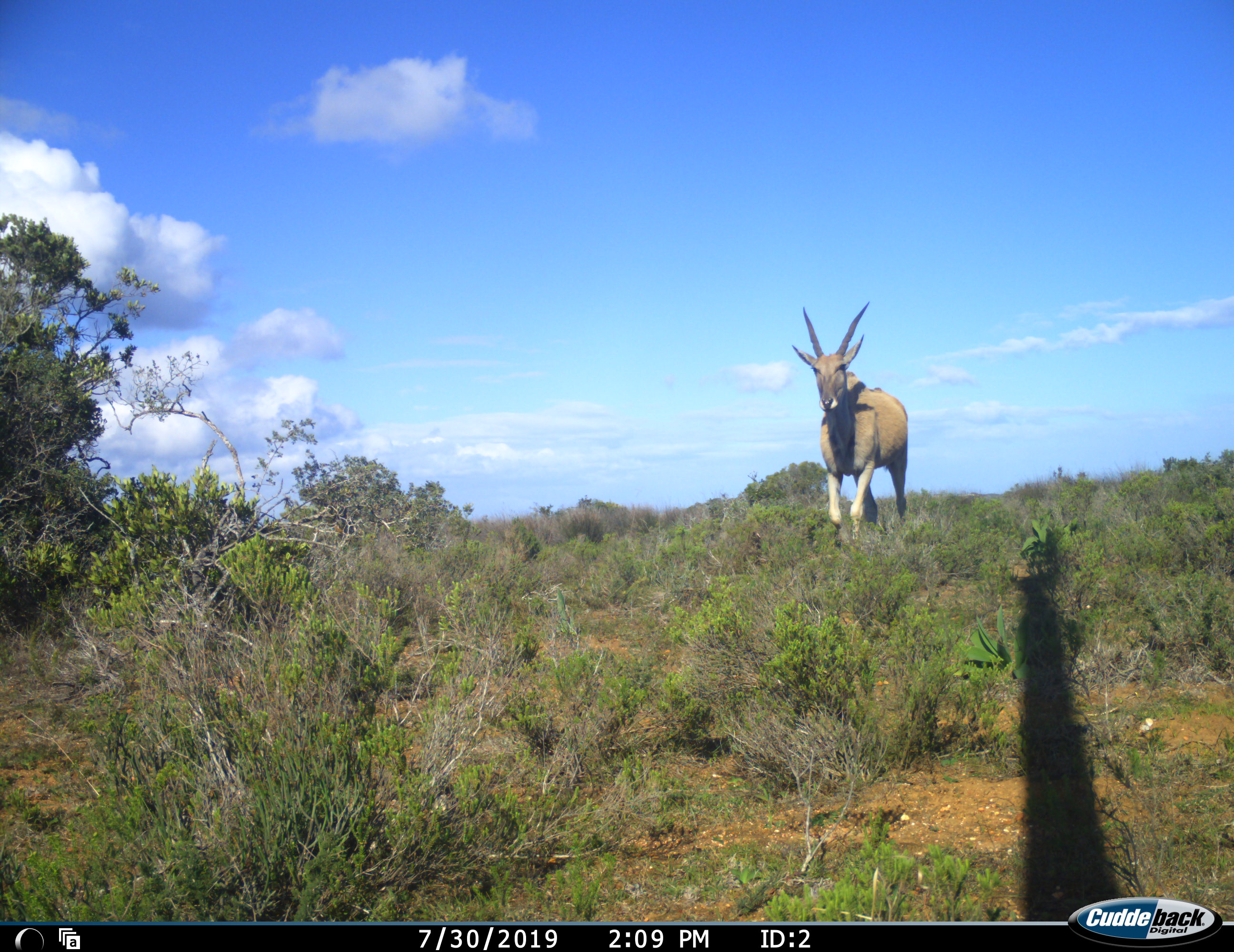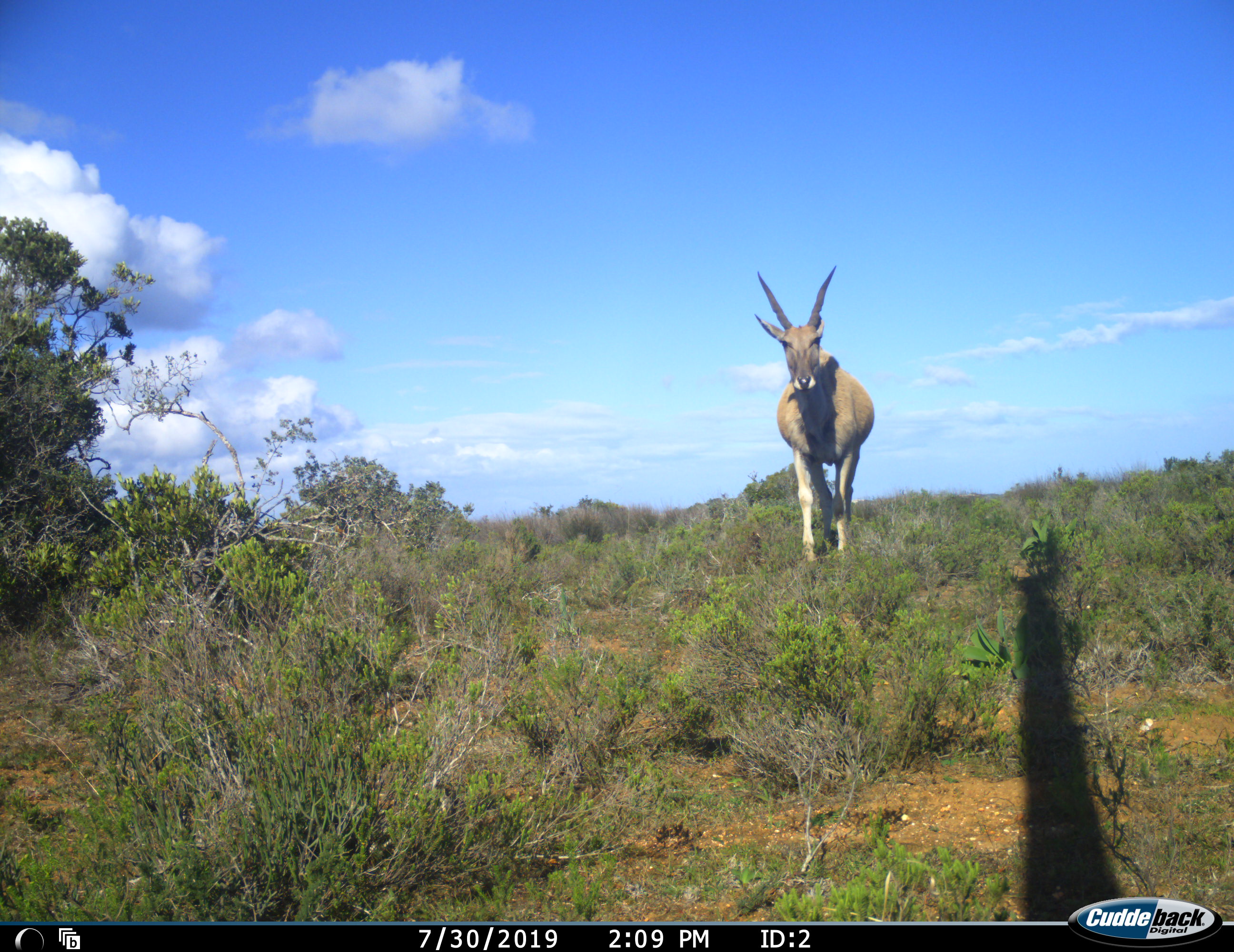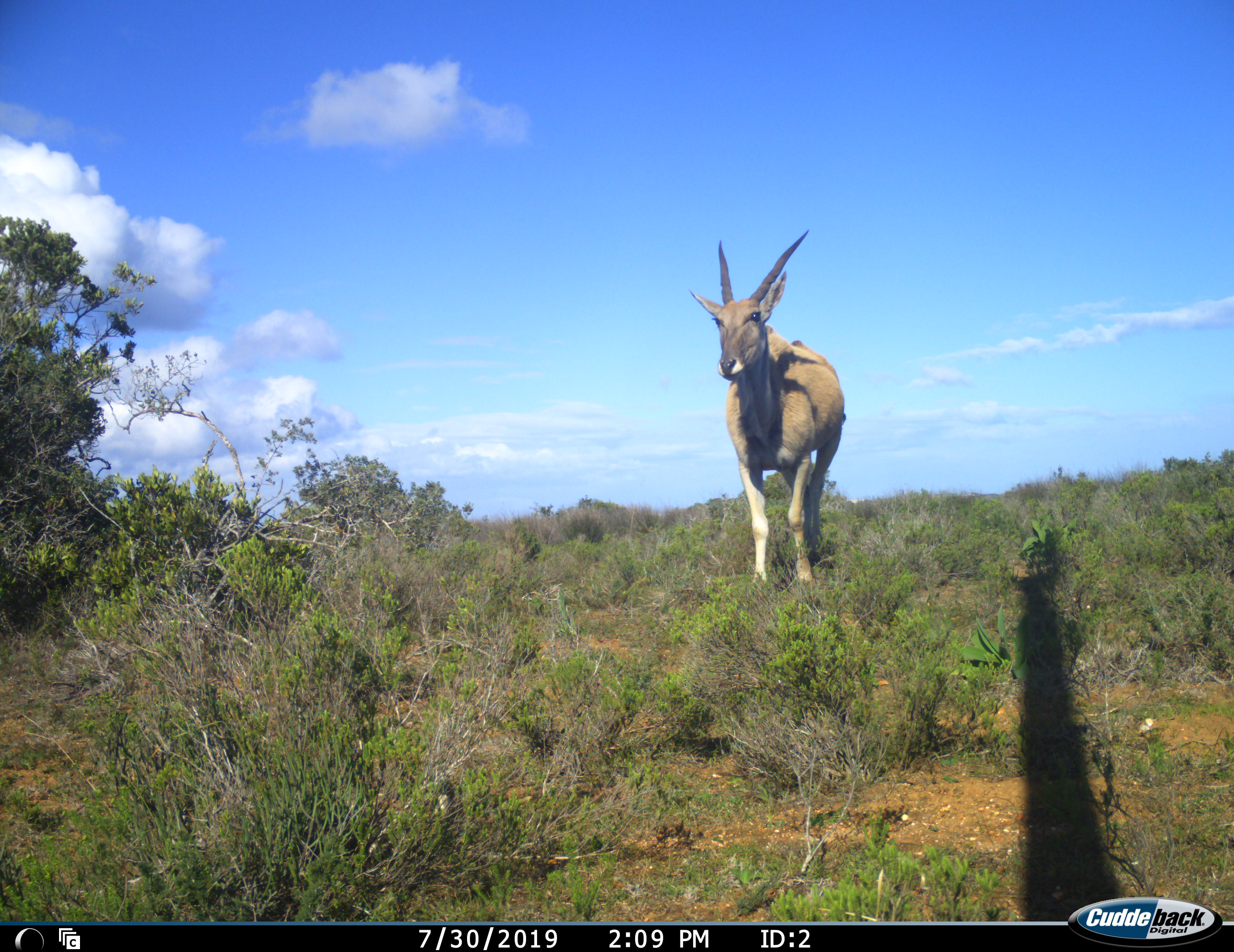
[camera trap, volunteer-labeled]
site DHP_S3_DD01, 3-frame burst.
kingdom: Animalia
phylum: Chordata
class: Mammalia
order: Artiodactyla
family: Bovidae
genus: Tragelaphus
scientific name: Tragelaphus oryx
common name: eland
Eland (Tragelaphus oryx), count 1. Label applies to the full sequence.